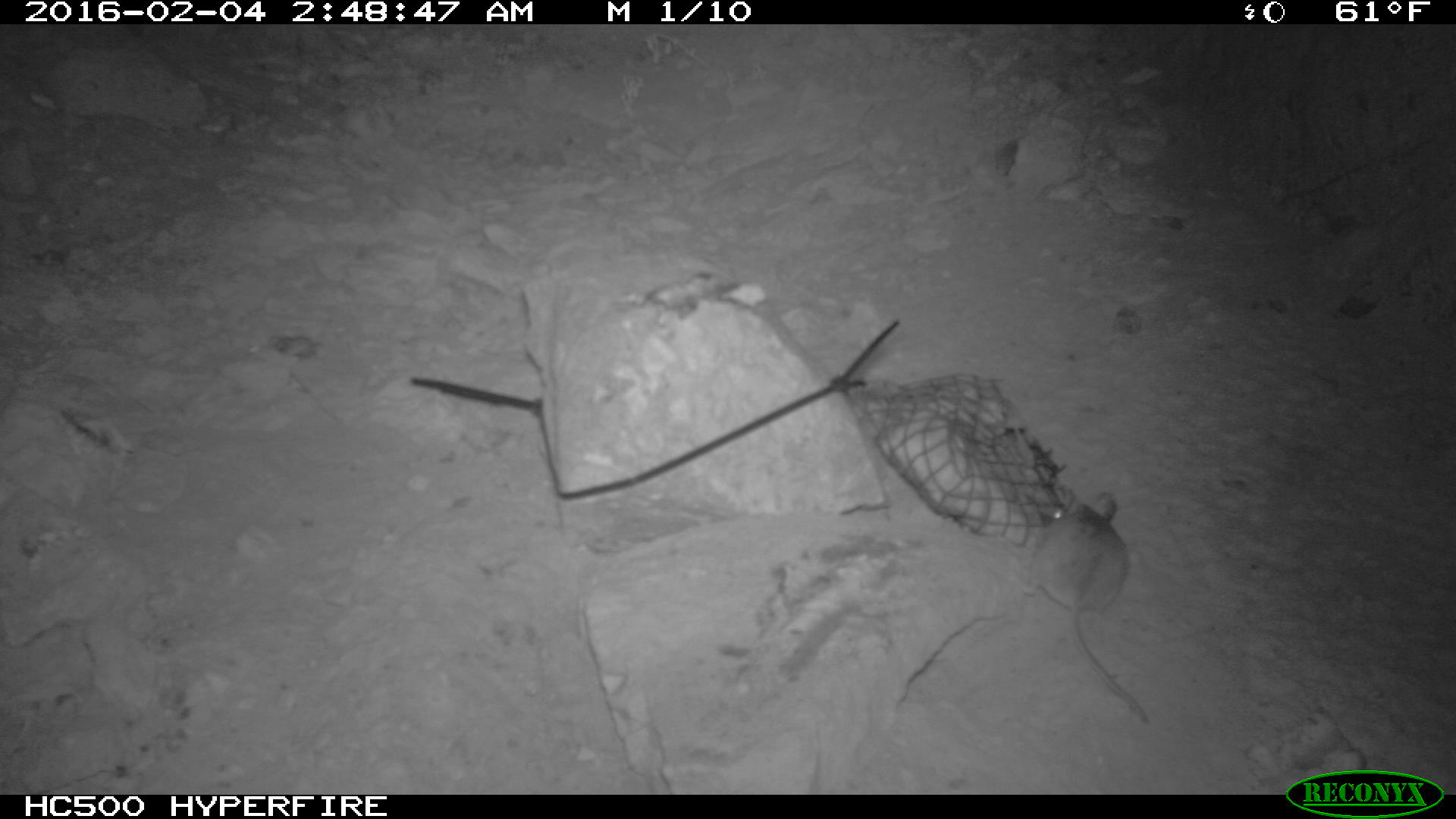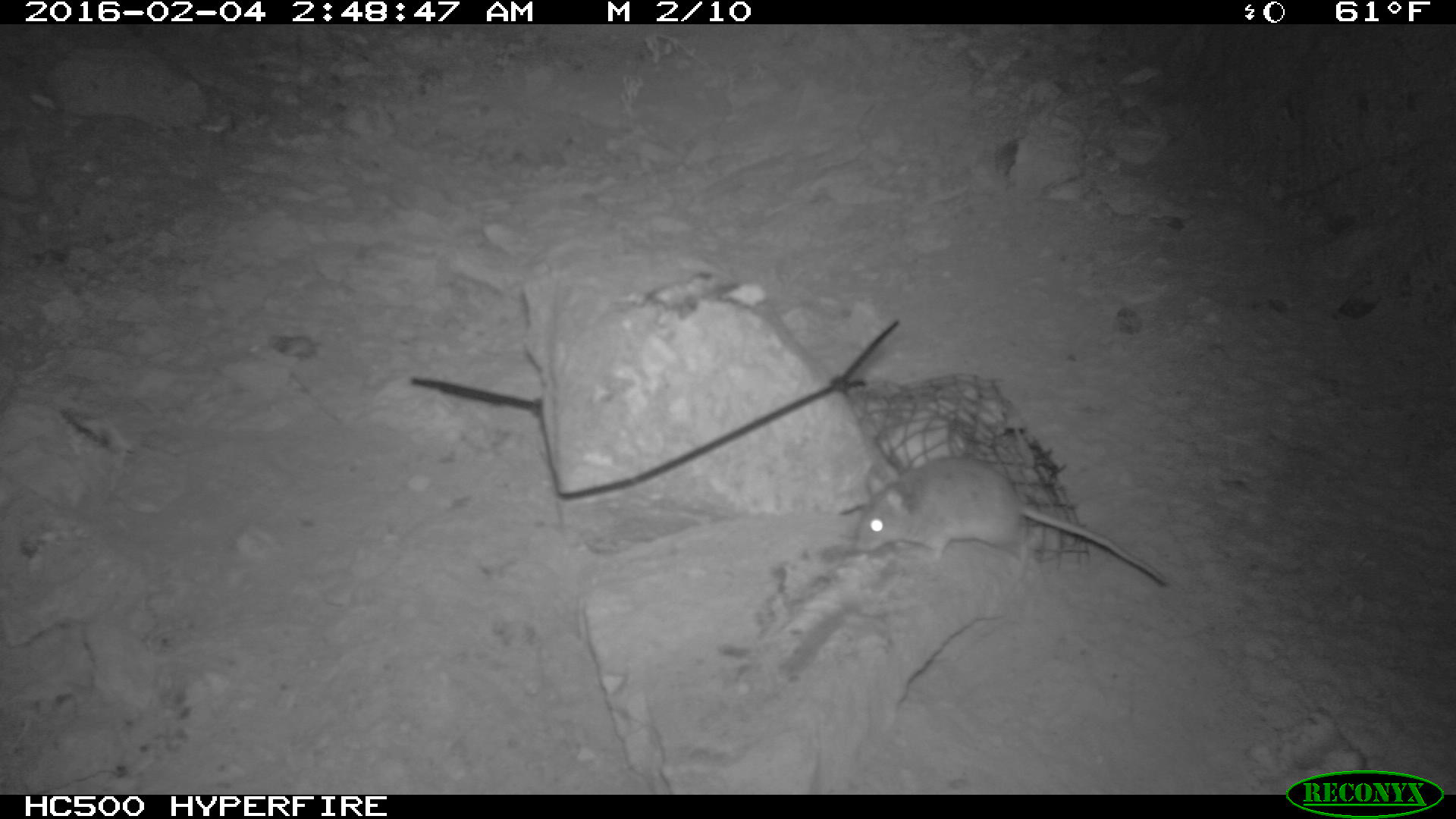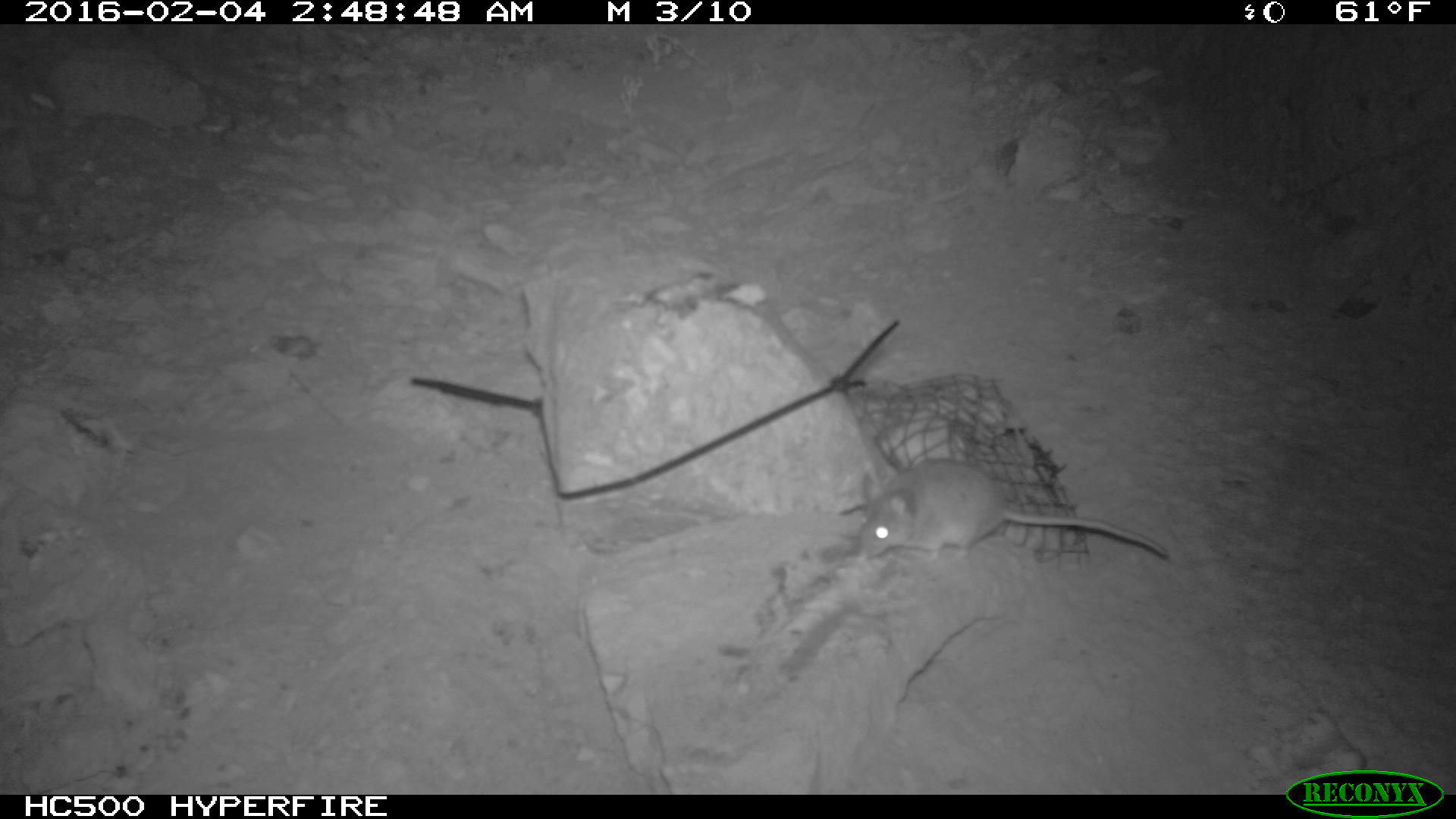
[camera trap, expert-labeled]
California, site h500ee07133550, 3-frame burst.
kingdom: Animalia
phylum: Chordata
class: Mammalia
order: Rodentia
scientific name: Rodentia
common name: rodent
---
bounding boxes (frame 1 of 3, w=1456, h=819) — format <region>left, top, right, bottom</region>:
rodent: <region>1005, 491, 1148, 722</region>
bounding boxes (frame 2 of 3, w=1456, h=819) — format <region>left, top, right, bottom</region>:
rodent: <region>849, 455, 1170, 586</region>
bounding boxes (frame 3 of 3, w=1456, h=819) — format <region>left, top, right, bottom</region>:
rodent: <region>857, 457, 1171, 560</region>